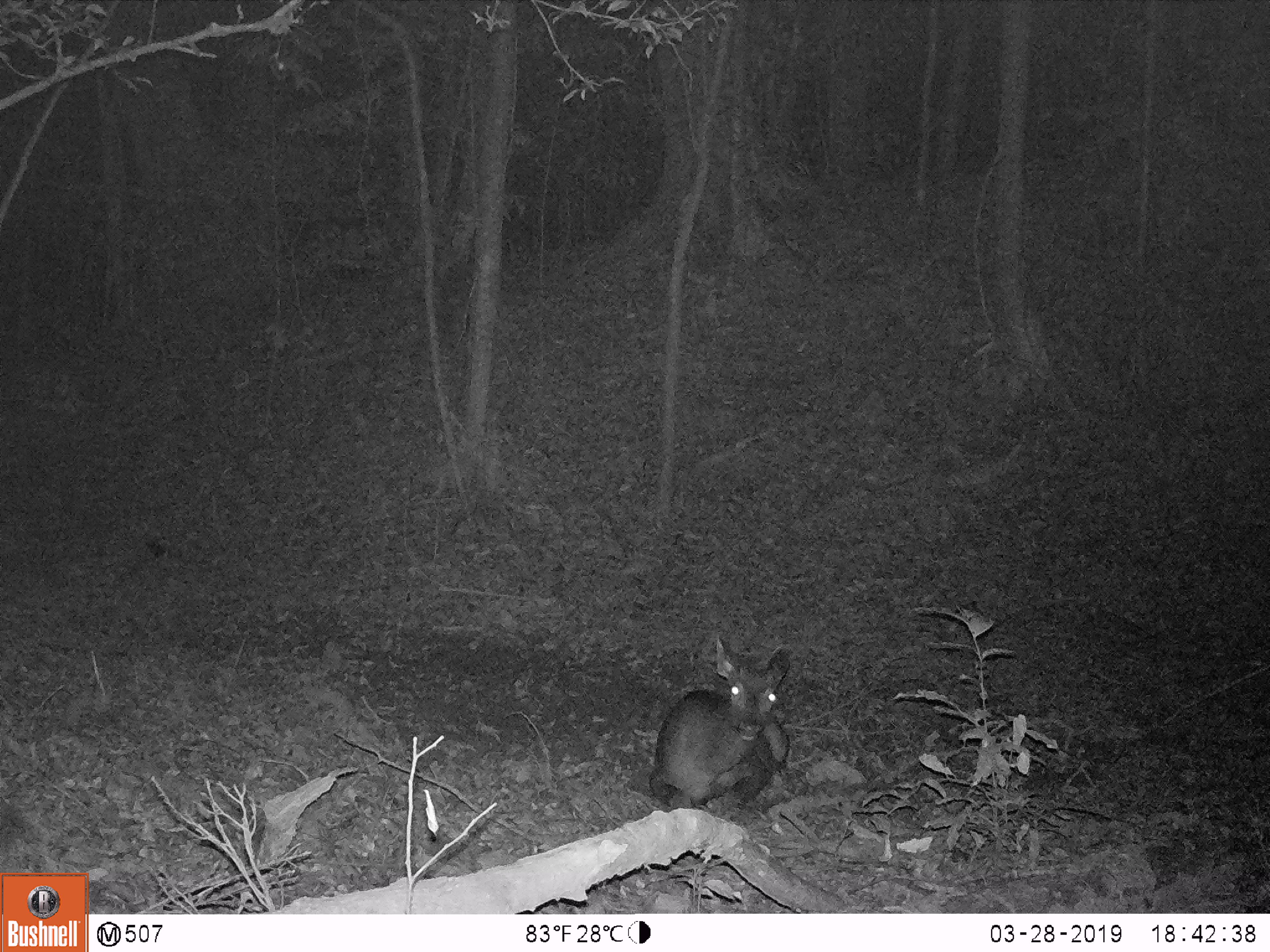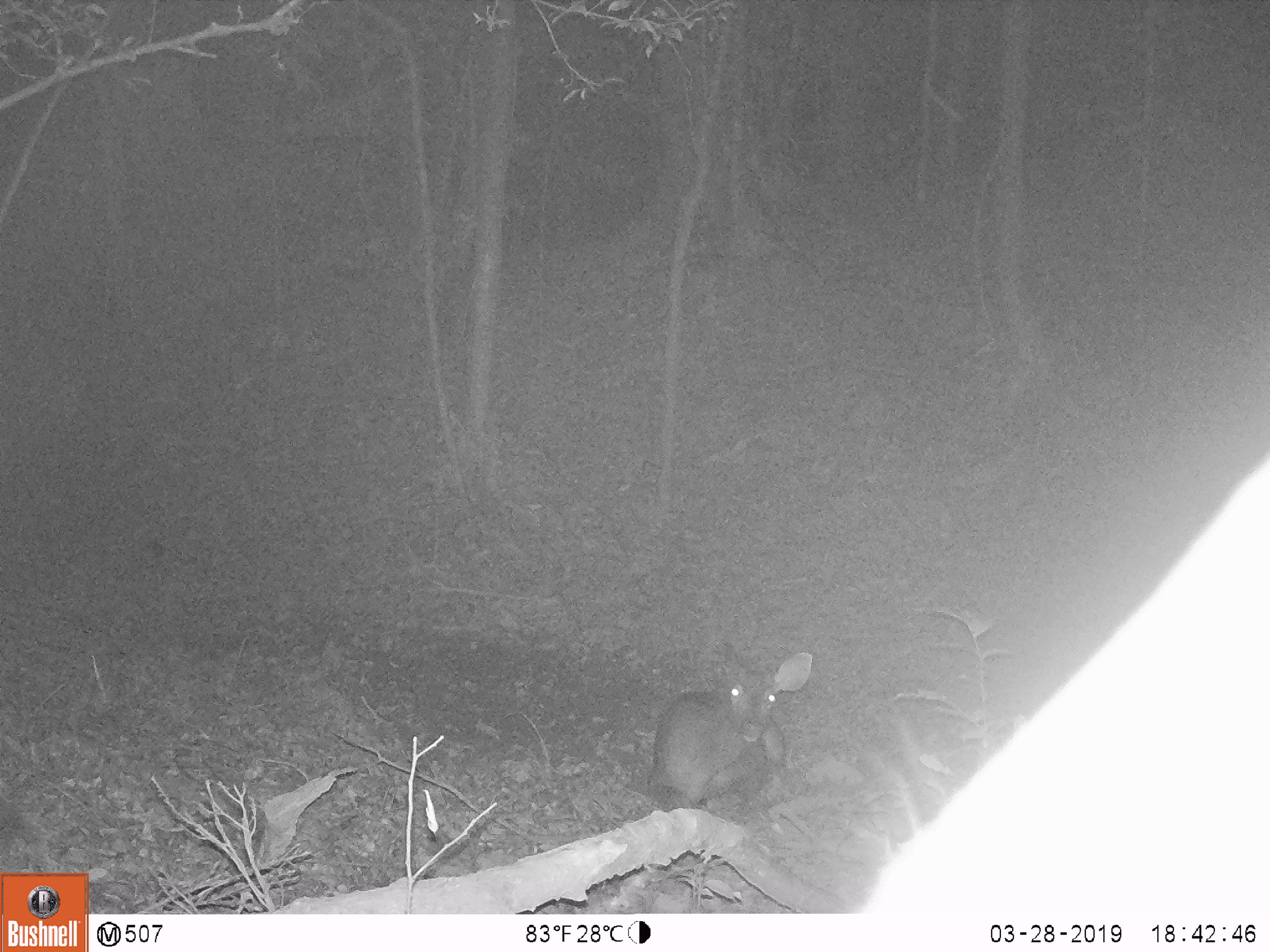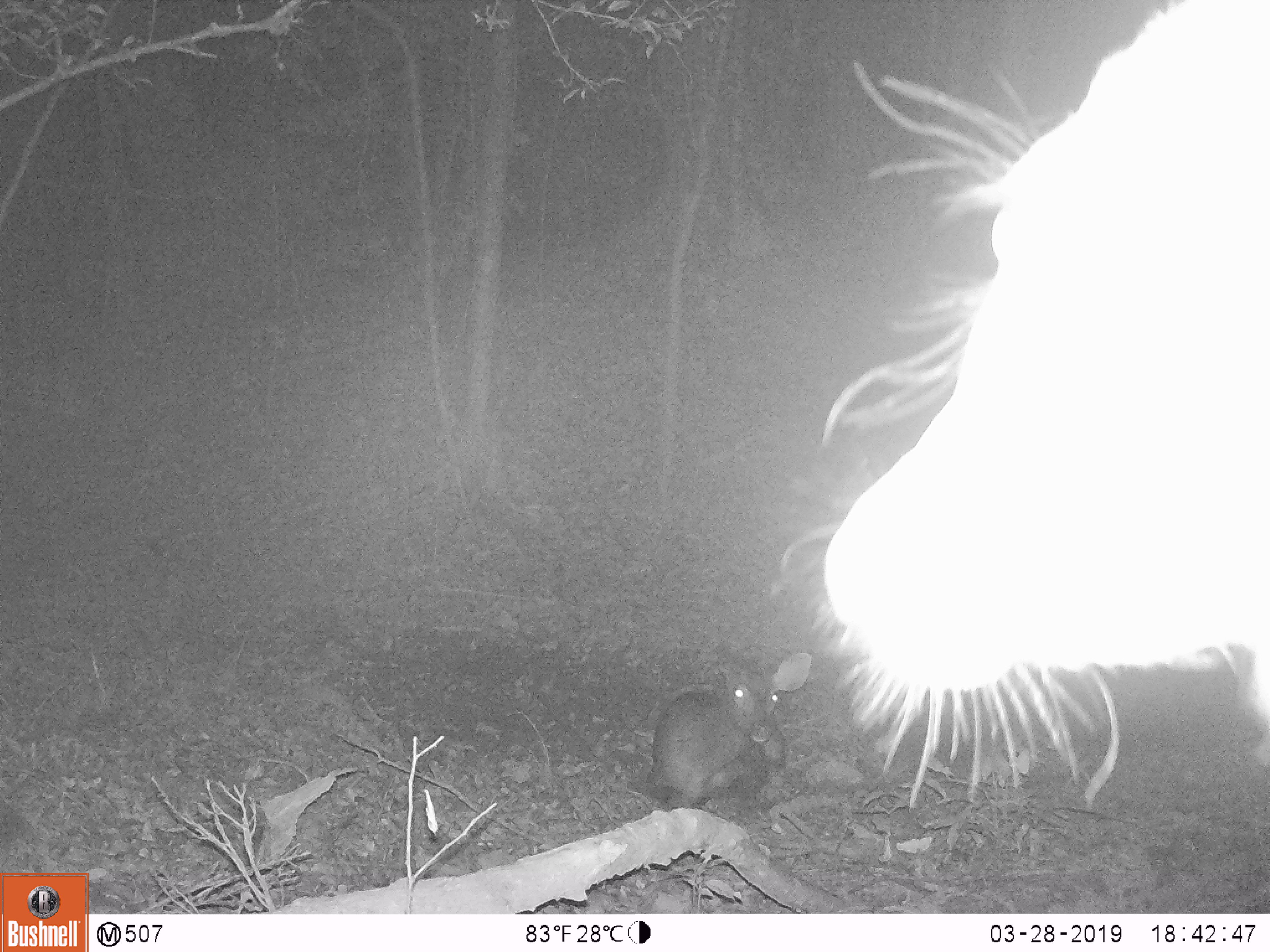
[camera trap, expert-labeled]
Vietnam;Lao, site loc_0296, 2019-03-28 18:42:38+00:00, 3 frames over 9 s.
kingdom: Animalia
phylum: Chordata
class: Mammalia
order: Artiodactyla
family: Cervidae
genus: Rusa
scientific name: Rusa unicolor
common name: sambar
Sambar (Rusa unicolor). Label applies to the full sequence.